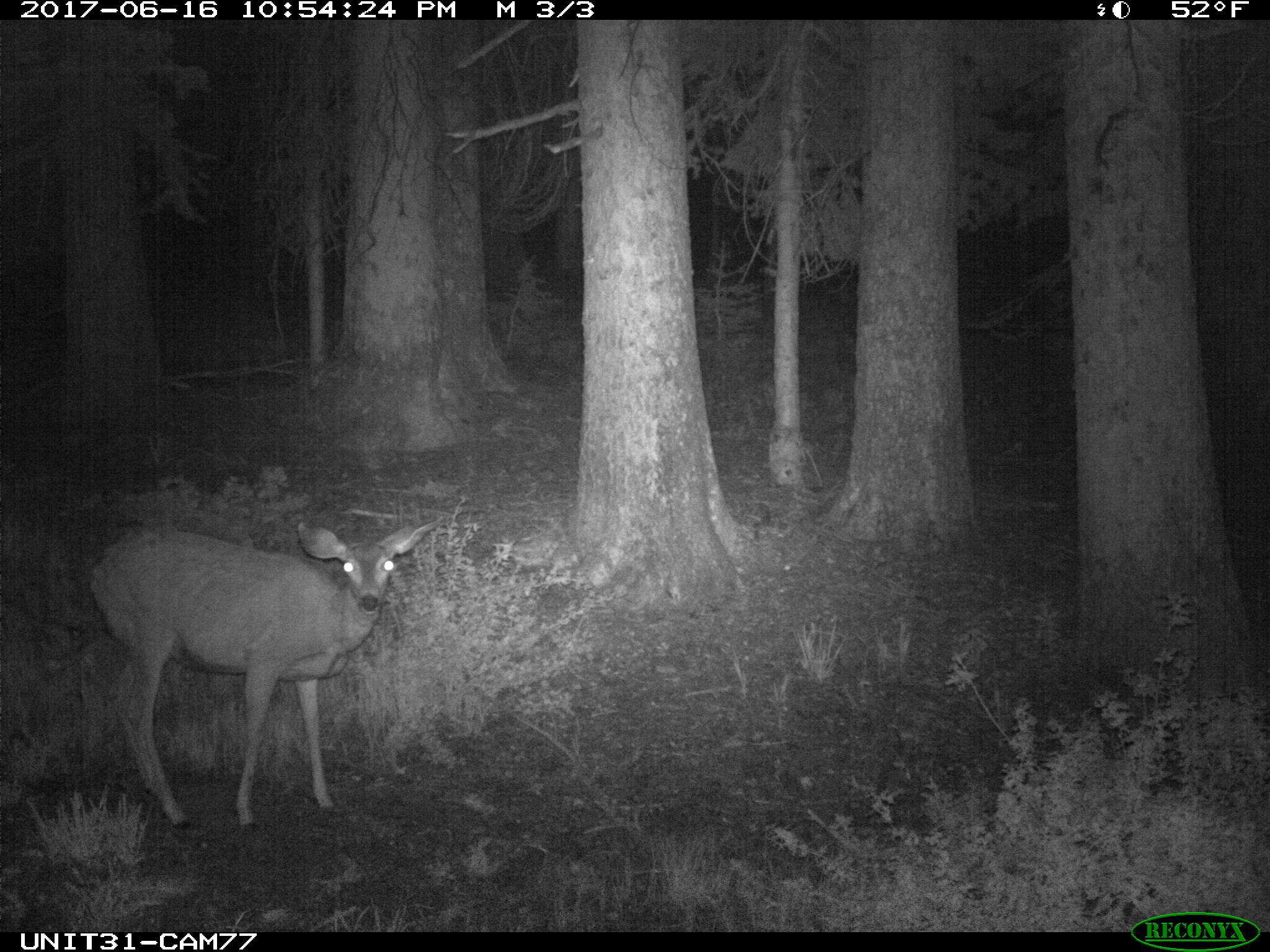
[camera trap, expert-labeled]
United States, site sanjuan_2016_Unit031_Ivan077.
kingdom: Animalia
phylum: Chordata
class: Mammalia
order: Artiodactyla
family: Cervidae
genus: Odocoileus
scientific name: Odocoileus hemionus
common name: mule deer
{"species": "Odocoileus hemionus (mule deer)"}